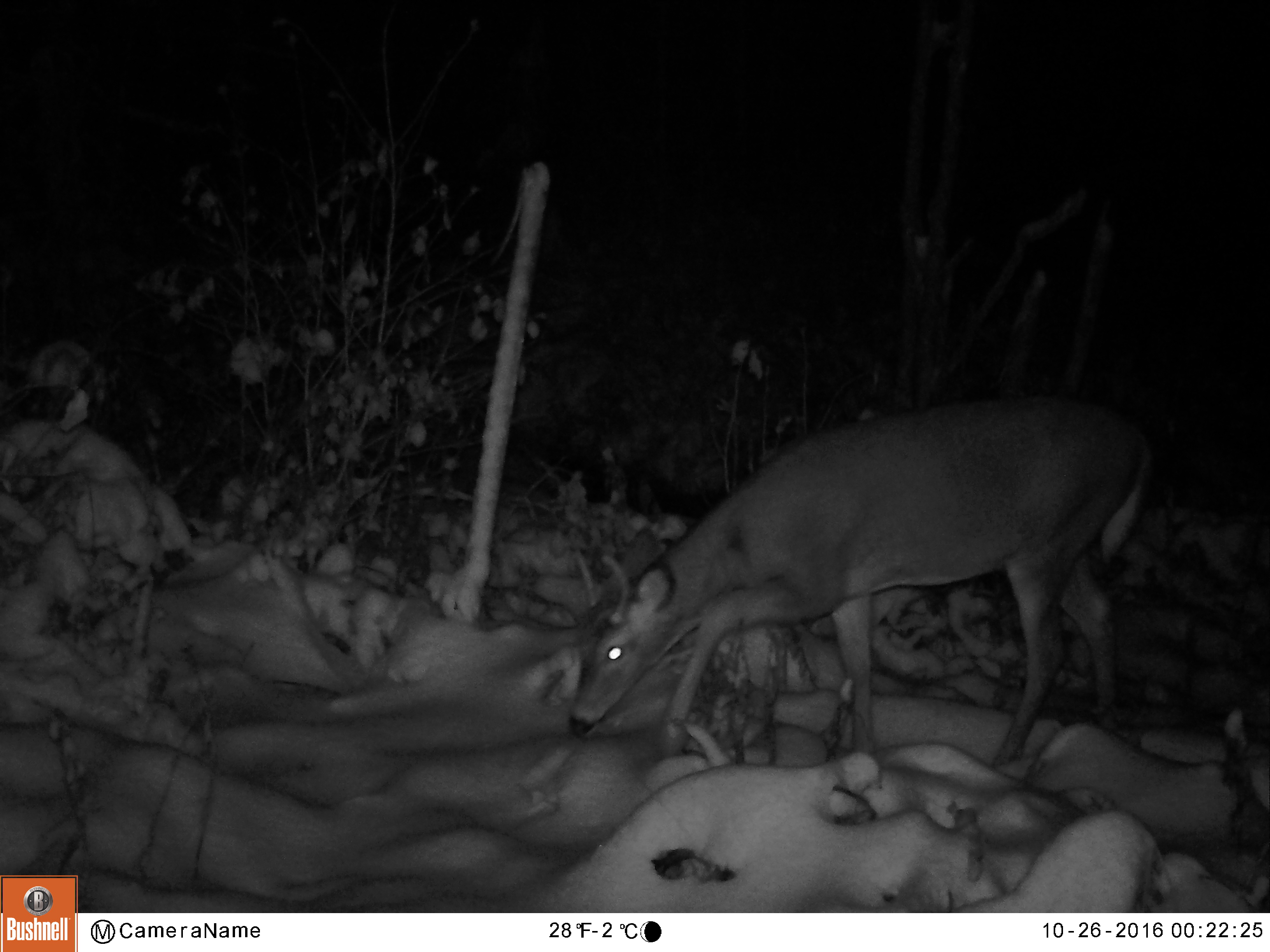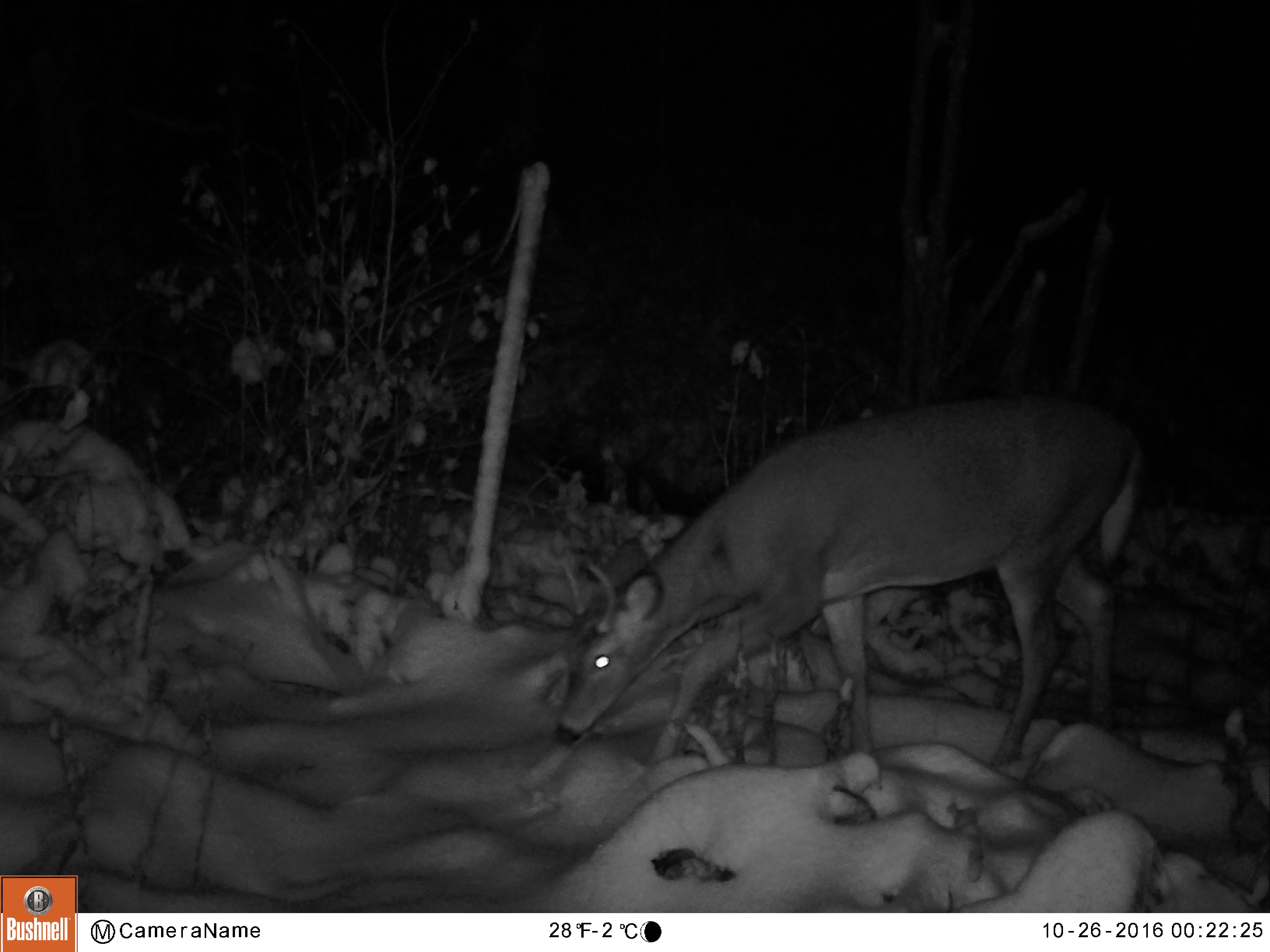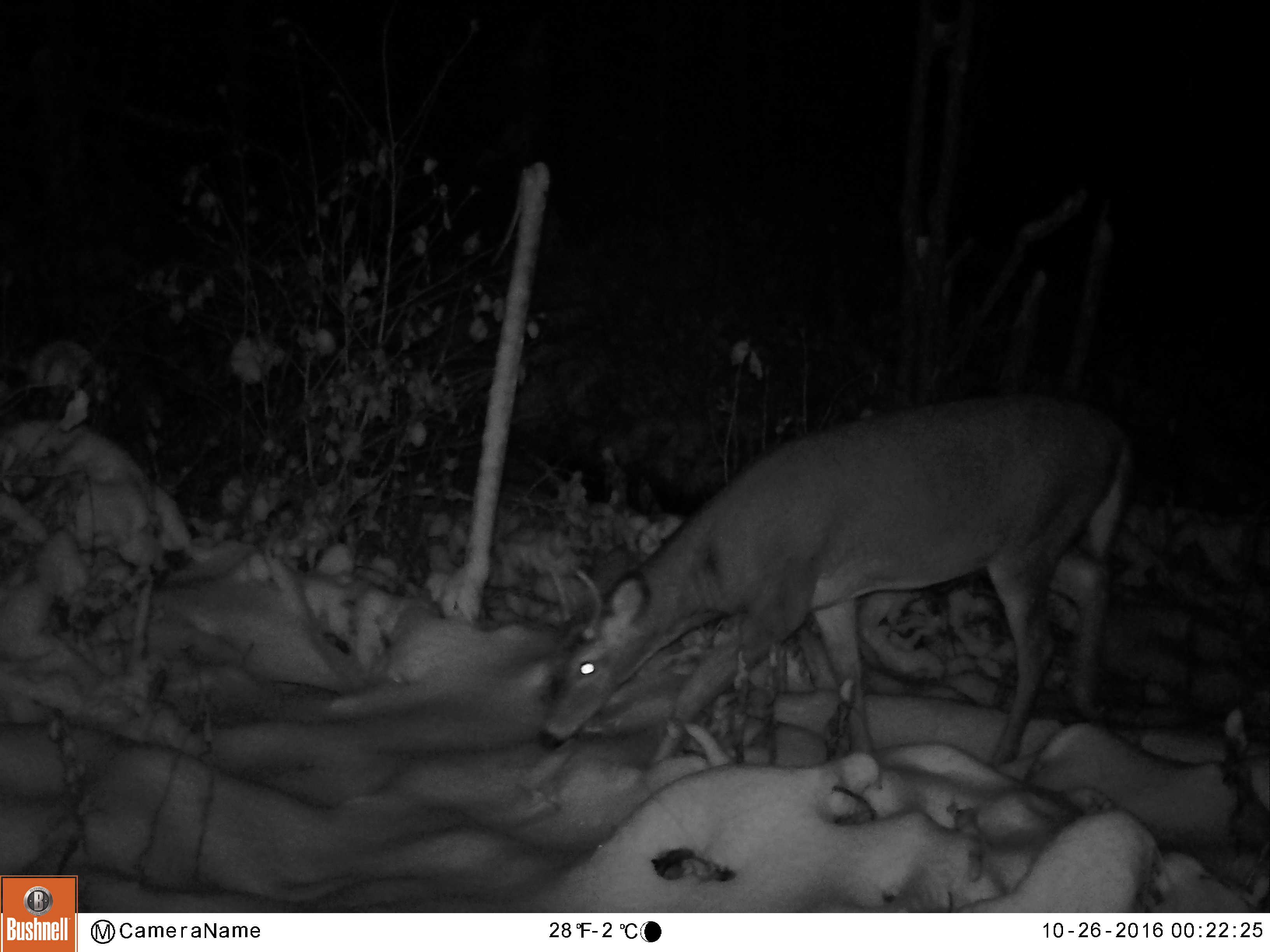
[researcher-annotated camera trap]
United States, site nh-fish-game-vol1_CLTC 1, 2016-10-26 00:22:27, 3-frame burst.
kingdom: Animalia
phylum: Chordata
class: Mammalia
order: Artiodactyla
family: Cervidae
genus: Odocoileus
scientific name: Odocoileus virginianus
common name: white-tailed deer